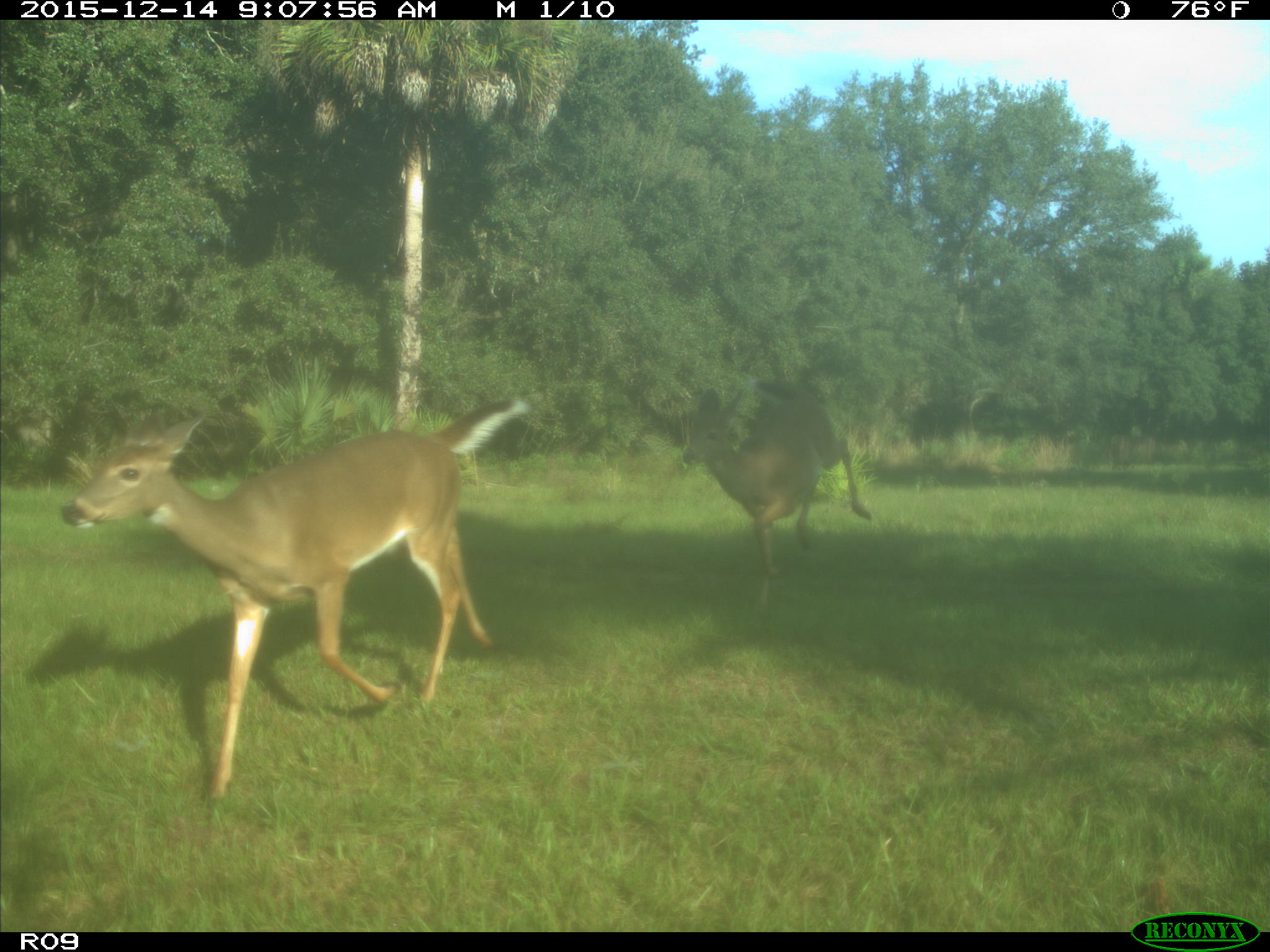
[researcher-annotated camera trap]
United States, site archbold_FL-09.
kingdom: Animalia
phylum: Chordata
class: Mammalia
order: Artiodactyla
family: Cervidae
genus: Odocoileus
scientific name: Odocoileus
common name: deer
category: unidentified deer